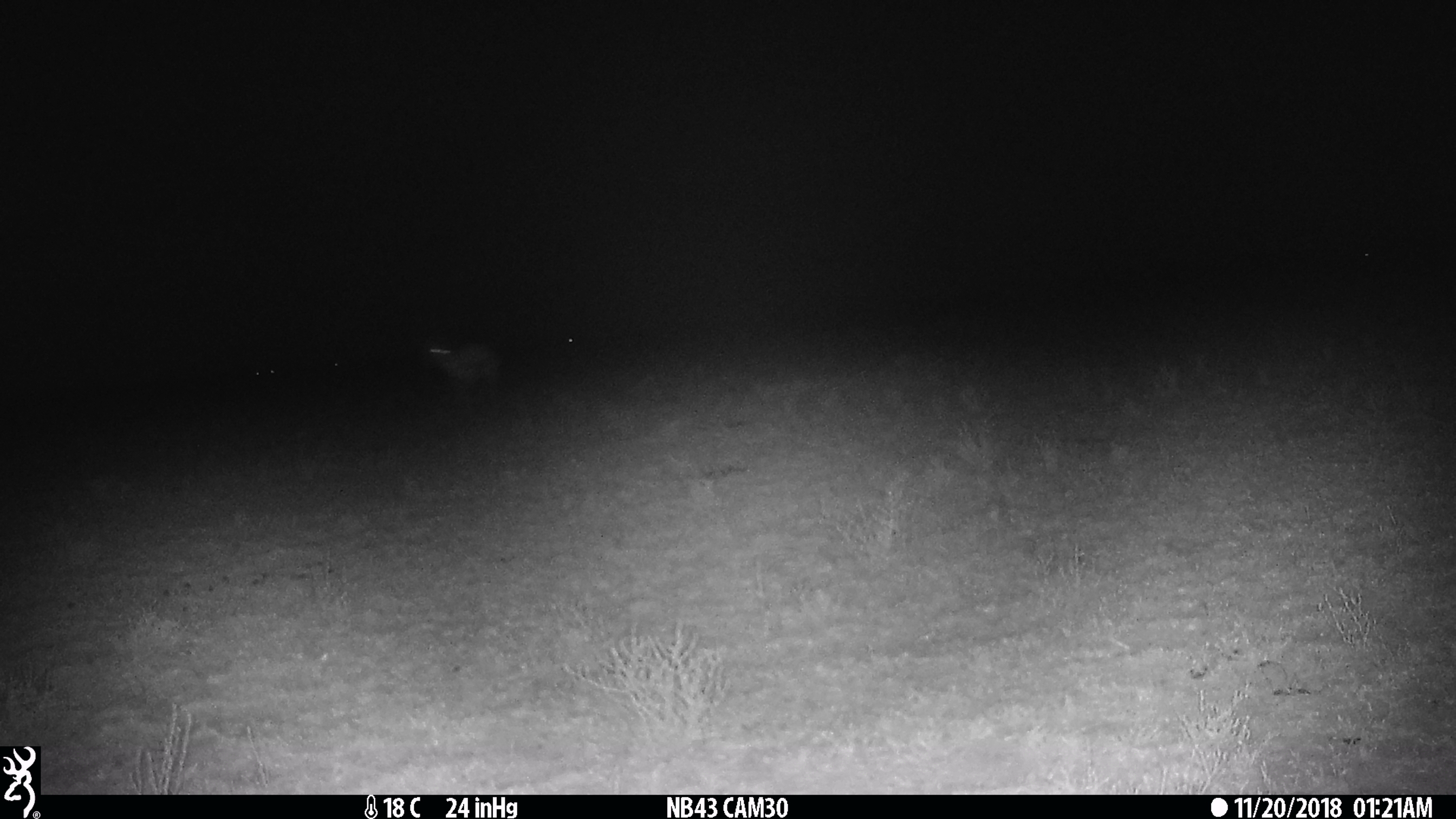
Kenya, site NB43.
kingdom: Animalia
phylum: Chordata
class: Mammalia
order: Artiodactyla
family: Bovidae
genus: Eudorcas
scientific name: Eudorcas thomsonii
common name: thomon's gazelle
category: gazelle thomsons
Gazelle thomsons (thomon's gazelle) (Eudorcas thomsonii).